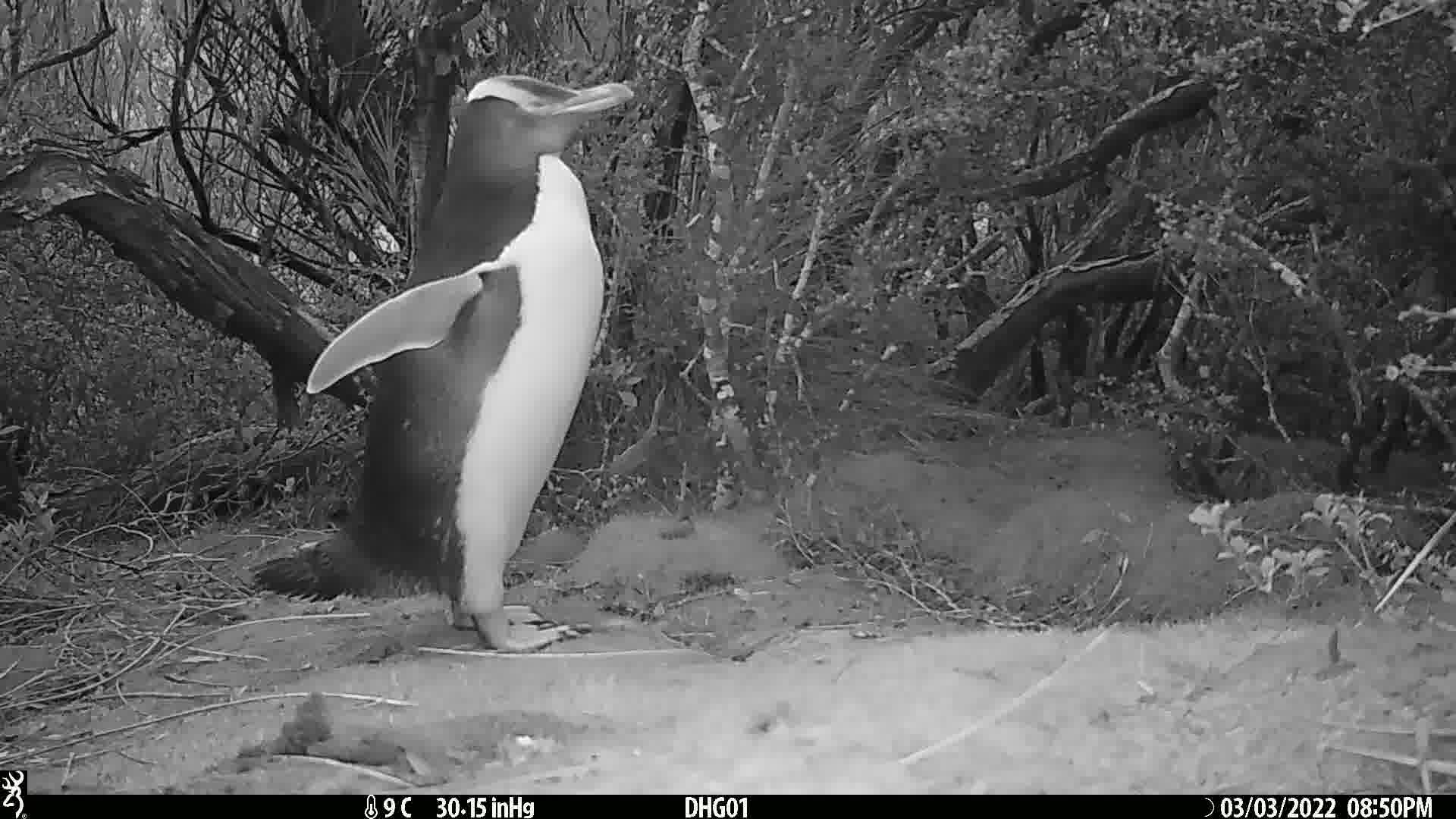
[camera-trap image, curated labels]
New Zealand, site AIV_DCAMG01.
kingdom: Animalia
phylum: Chordata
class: Aves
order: Sphenisciformes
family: Spheniscidae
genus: Megadyptes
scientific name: Megadyptes antipodes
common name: yellow-eyed penguin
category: yellow eyed penguin